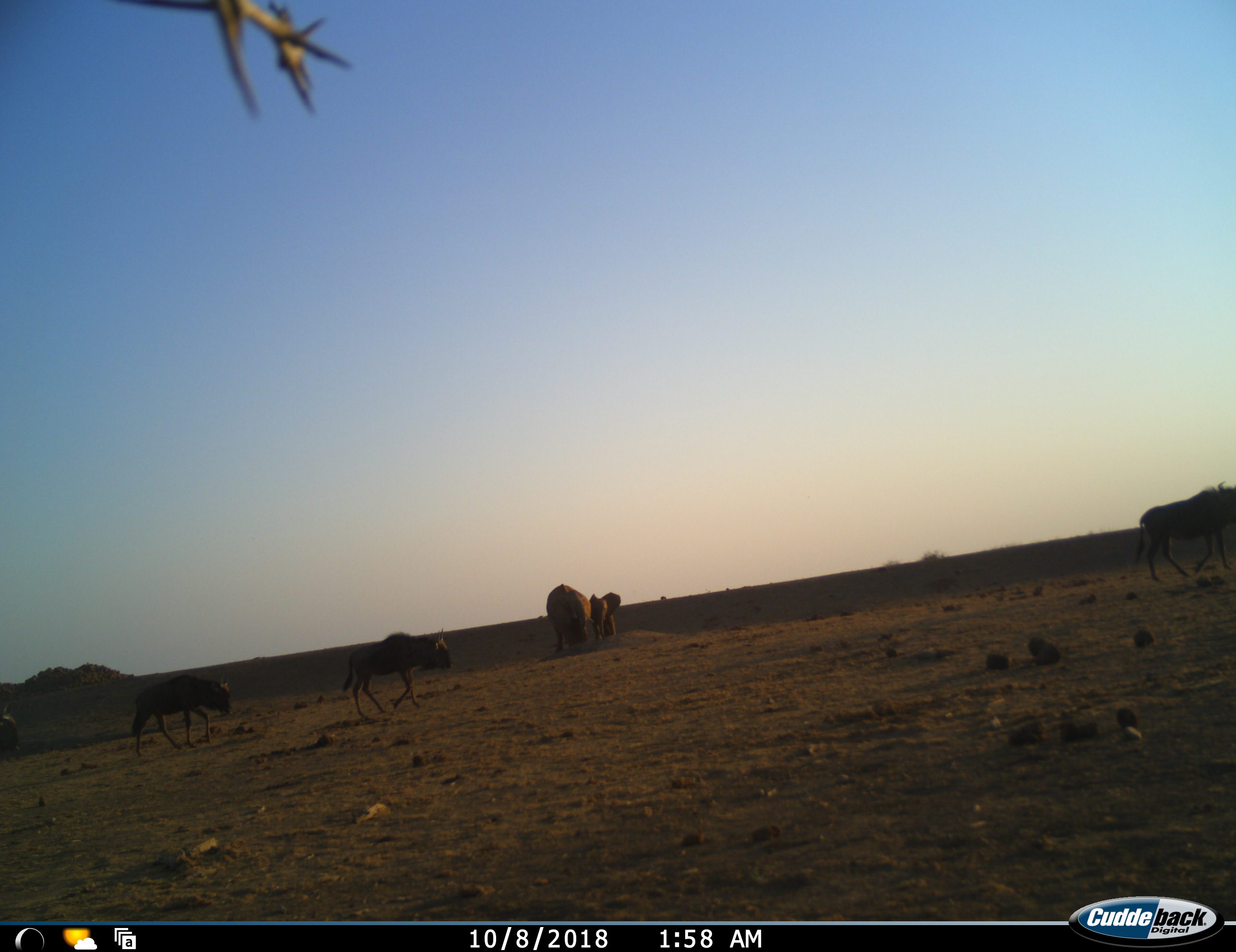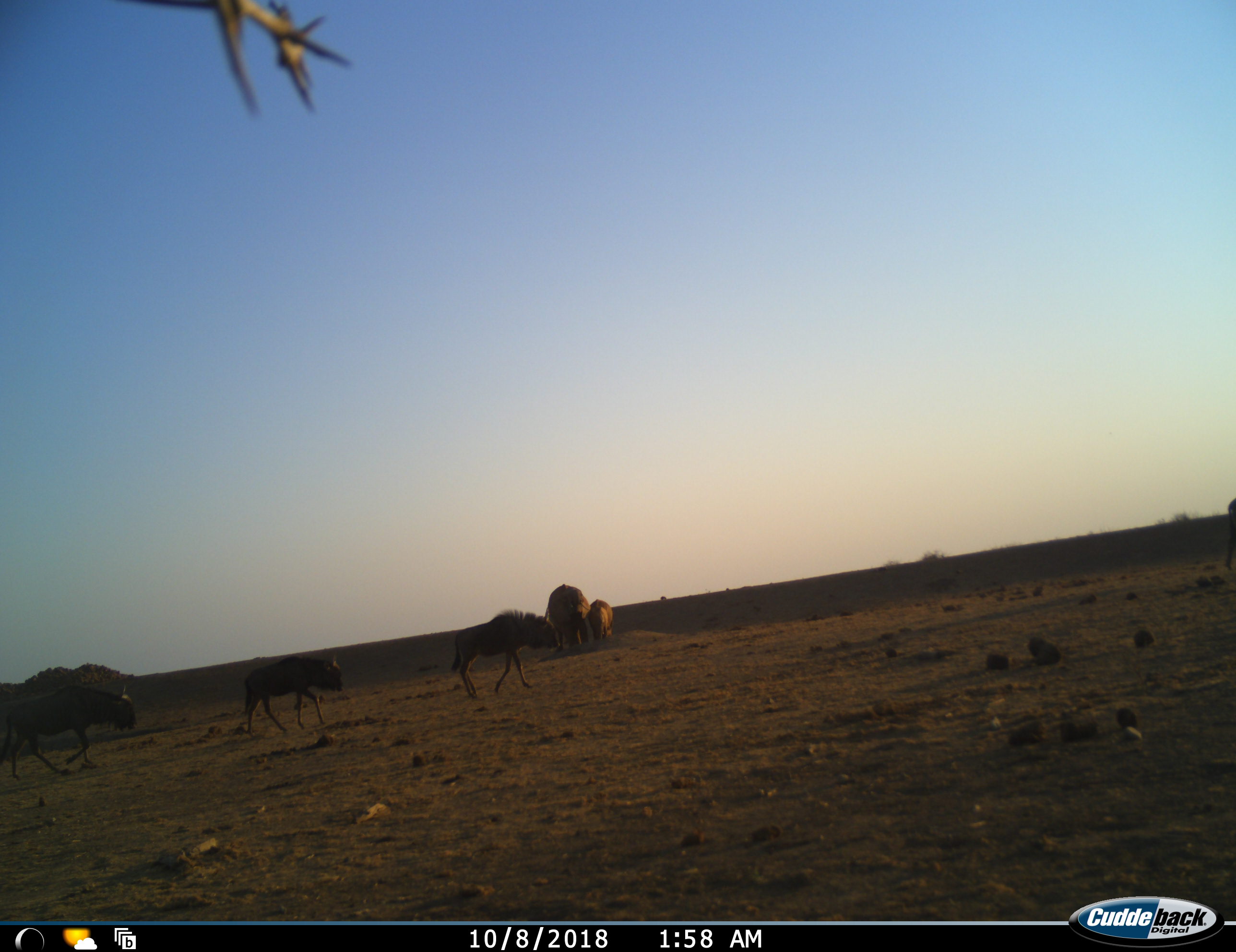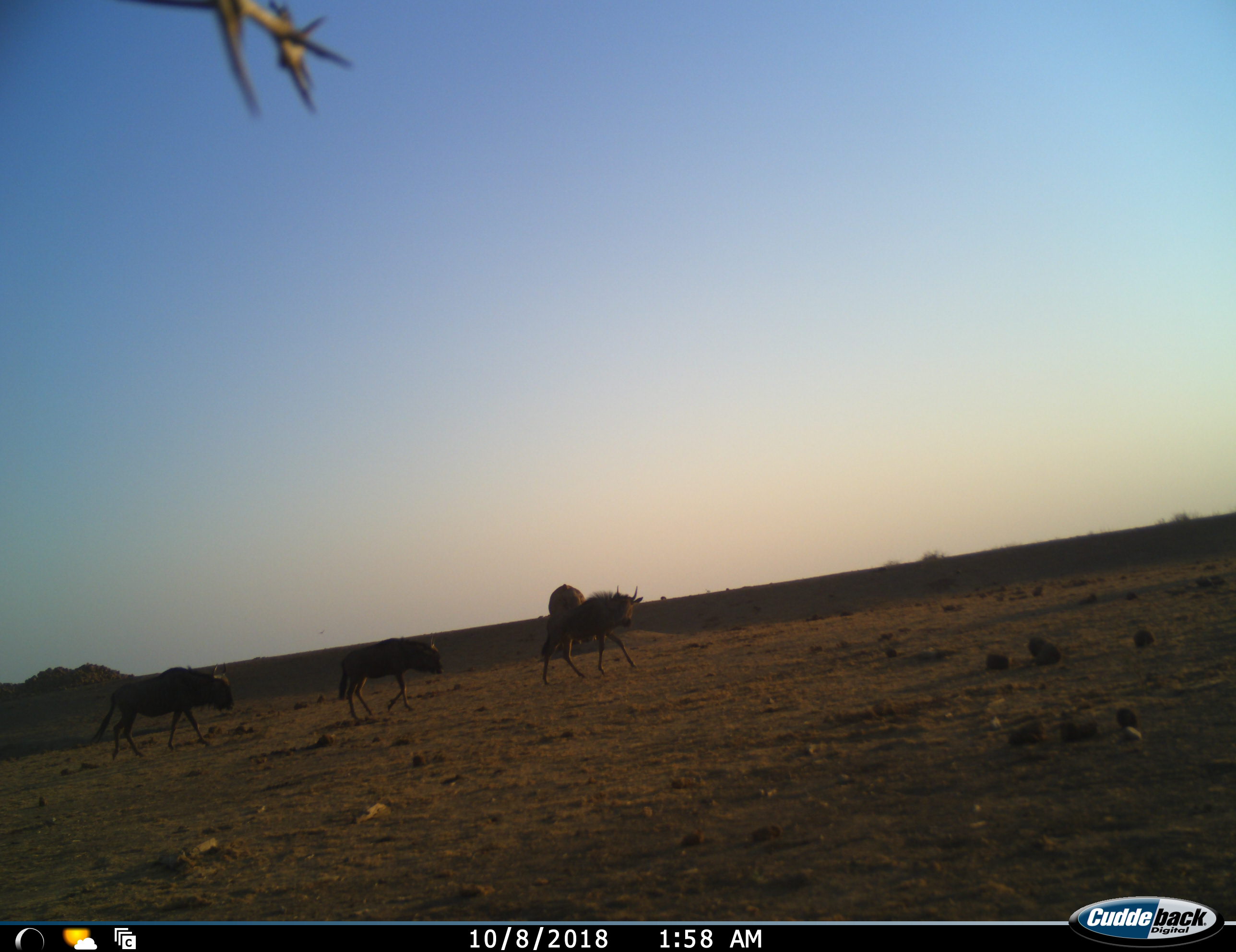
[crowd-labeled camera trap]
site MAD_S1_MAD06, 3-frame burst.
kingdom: Animalia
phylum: Chordata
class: Mammalia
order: Proboscidea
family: Elephantidae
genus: Loxodonta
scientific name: Loxodonta africana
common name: african bush elephant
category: elephant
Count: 2.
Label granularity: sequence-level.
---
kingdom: Animalia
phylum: Chordata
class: Mammalia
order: Artiodactyla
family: Bovidae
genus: Connochaetes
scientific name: Connochaetes taurinus taurinus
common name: blue wildebeest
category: wildebeestblue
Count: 4.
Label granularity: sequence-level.